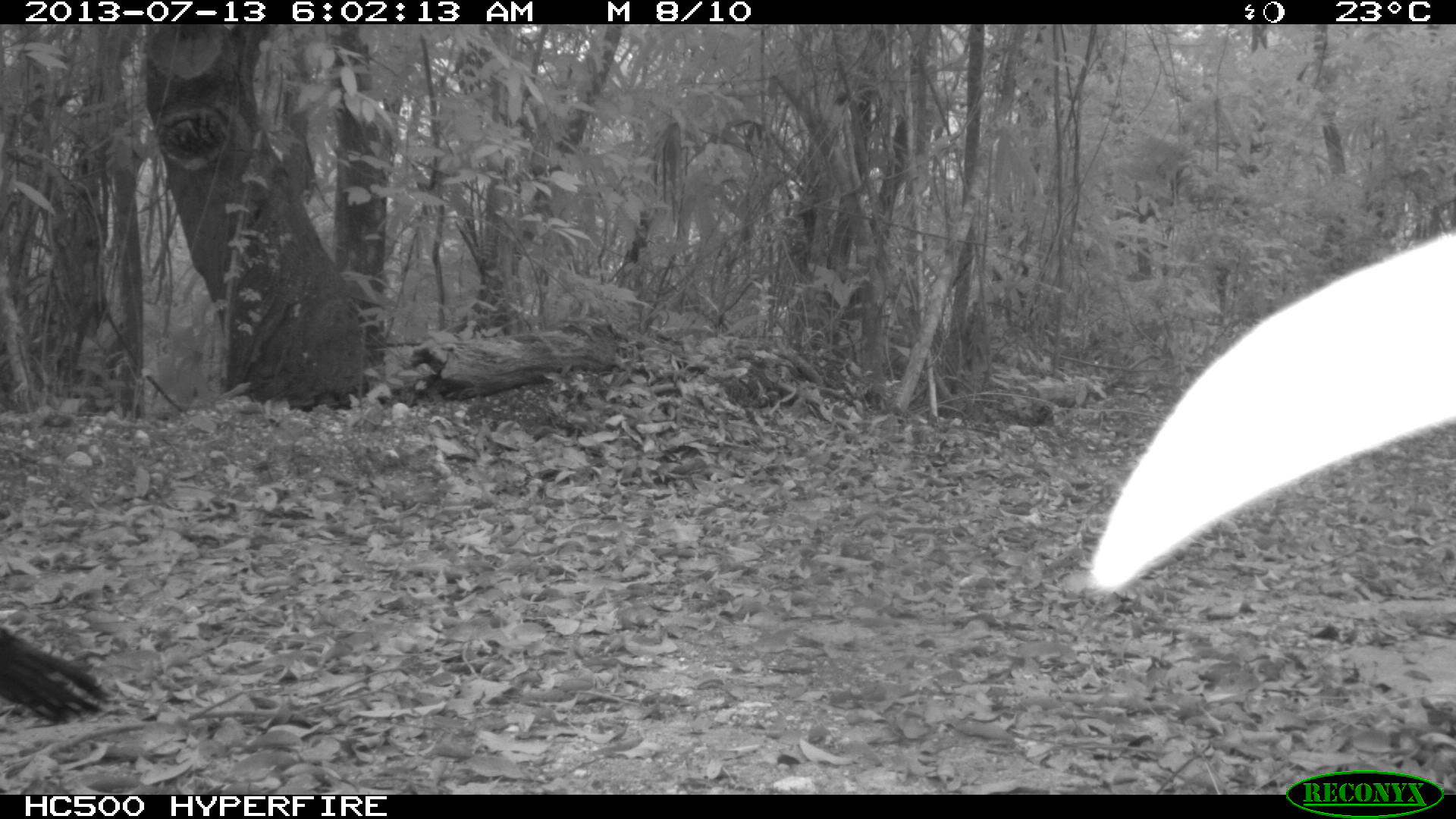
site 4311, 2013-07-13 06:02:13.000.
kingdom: Animalia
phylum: Chordata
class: Aves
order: Galliformes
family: Phasianidae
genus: Meleagris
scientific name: Meleagris ocellata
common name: ocellated turkey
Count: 2.